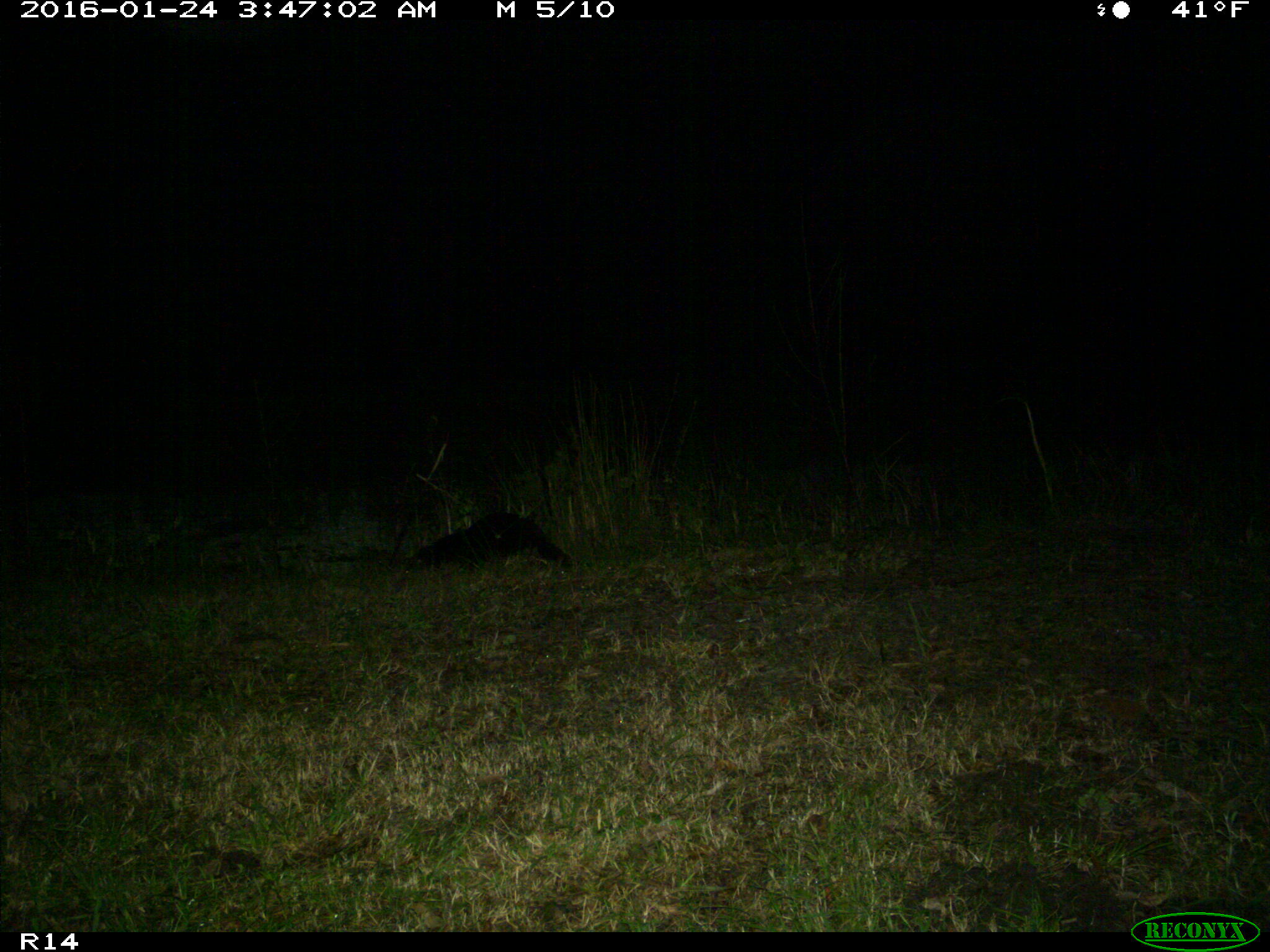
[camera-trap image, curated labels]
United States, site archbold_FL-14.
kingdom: Animalia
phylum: Chordata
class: Mammalia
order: Carnivora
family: Mustelidae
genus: Lontra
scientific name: Lontra canadensis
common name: north american river otter